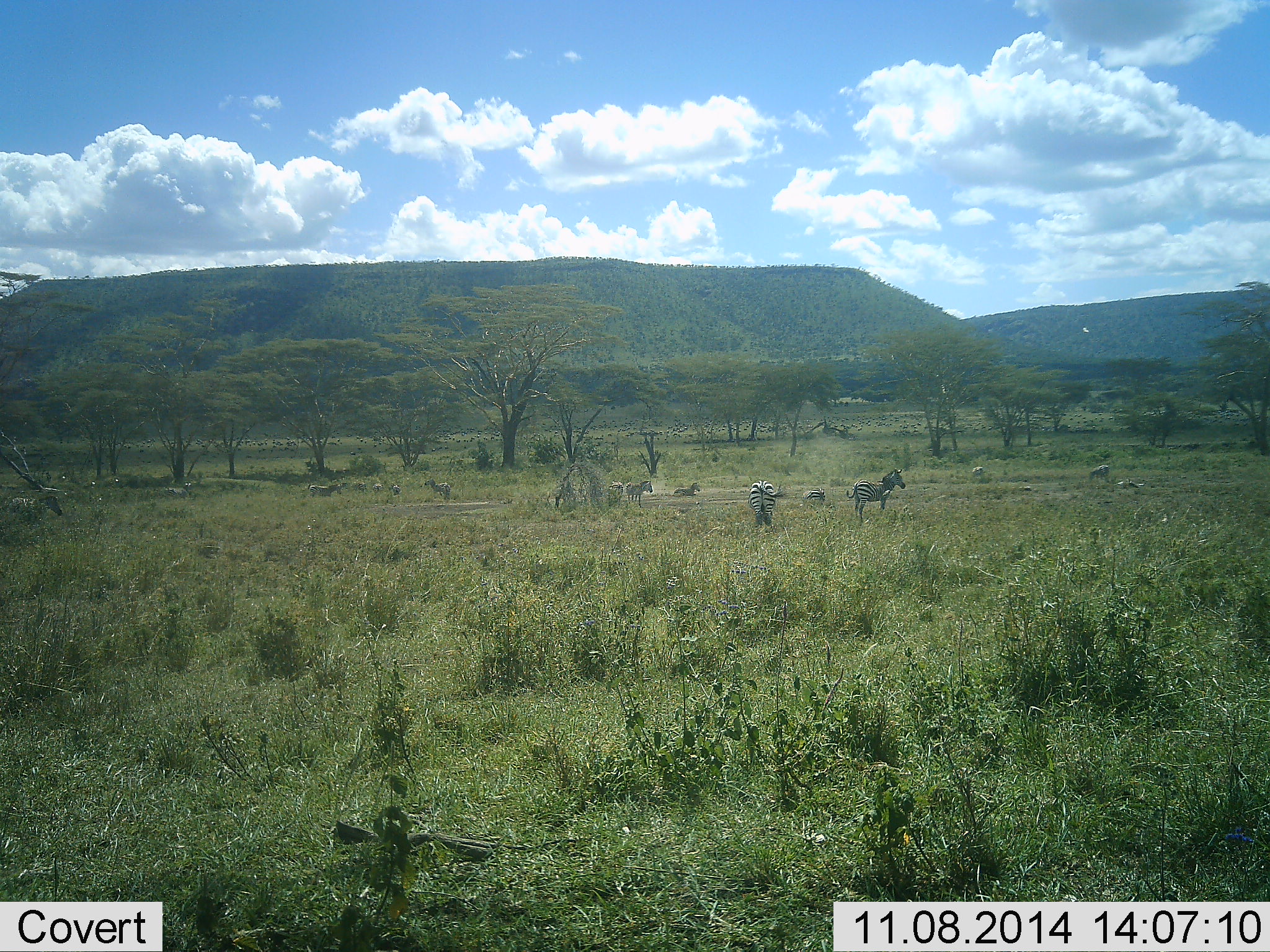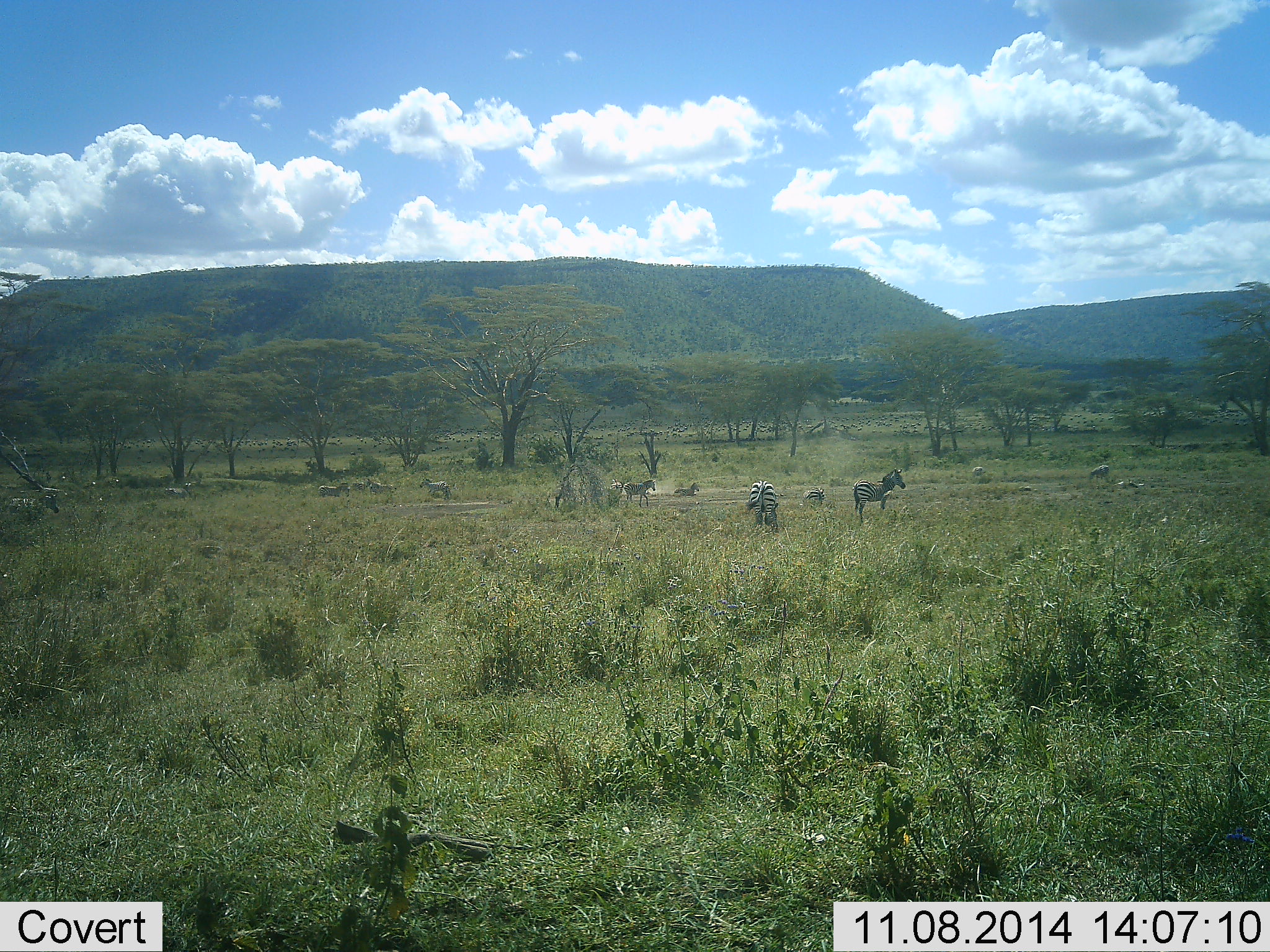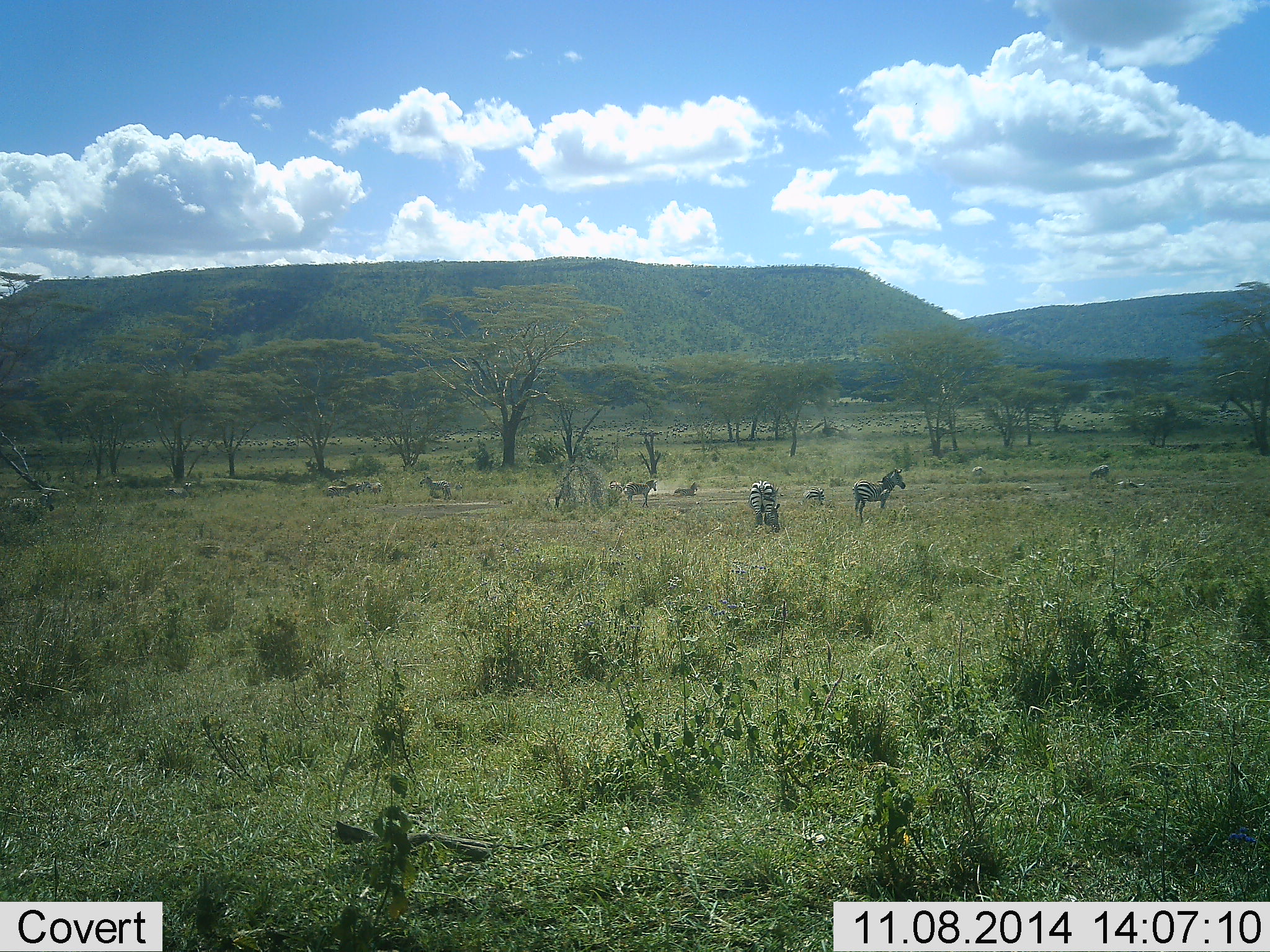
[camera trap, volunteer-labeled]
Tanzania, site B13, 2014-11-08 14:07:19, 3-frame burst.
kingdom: Animalia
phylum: Chordata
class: Mammalia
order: Perissodactyla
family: Equidae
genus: Equus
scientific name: Equus quagga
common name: plains zebra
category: zebra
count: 11-50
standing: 90%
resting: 30%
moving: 70%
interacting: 10%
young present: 0%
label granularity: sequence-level